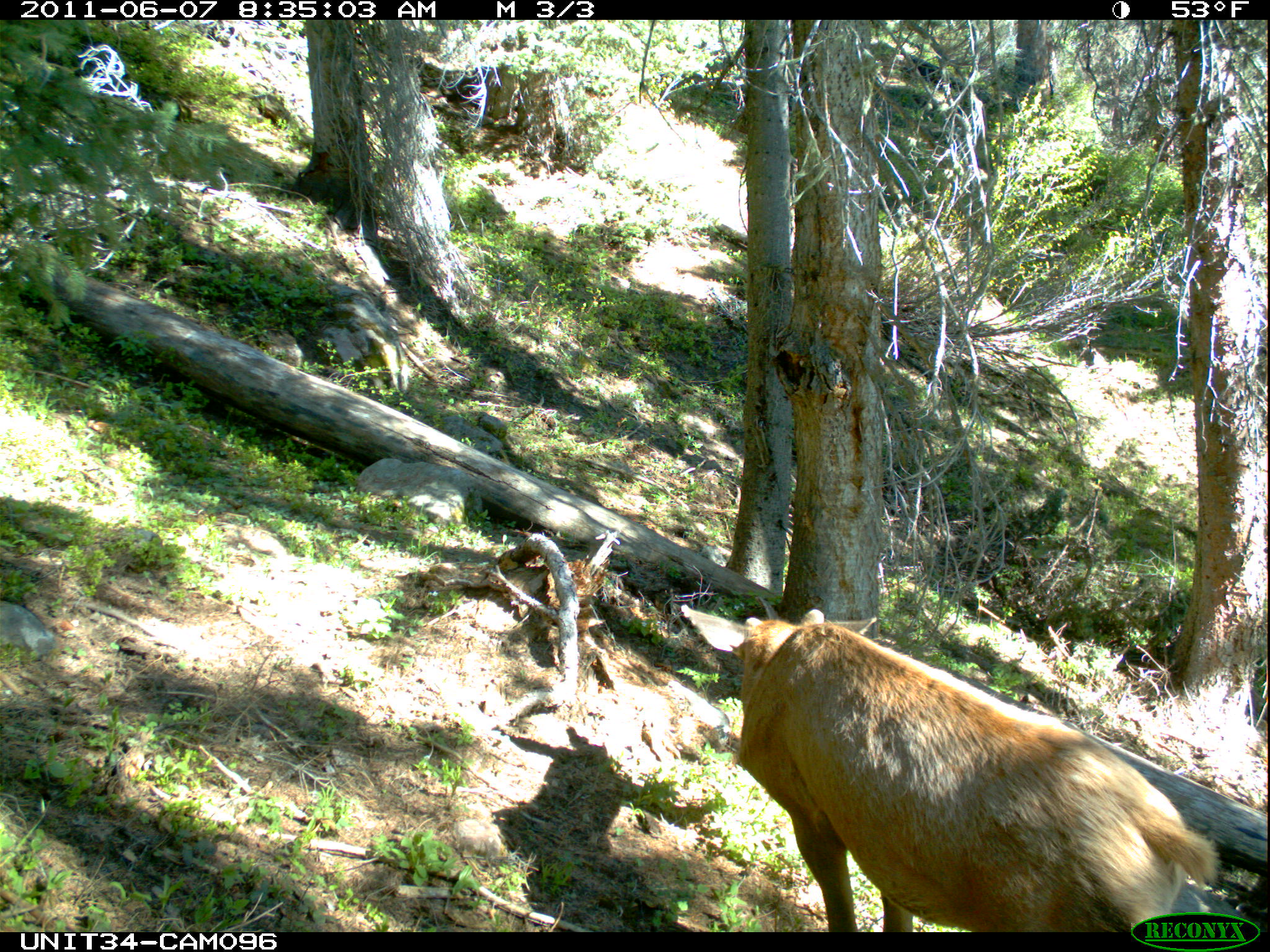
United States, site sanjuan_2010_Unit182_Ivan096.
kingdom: Animalia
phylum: Chordata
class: Mammalia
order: Artiodactyla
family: Cervidae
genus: Cervus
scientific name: Cervus elaphus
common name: red deer